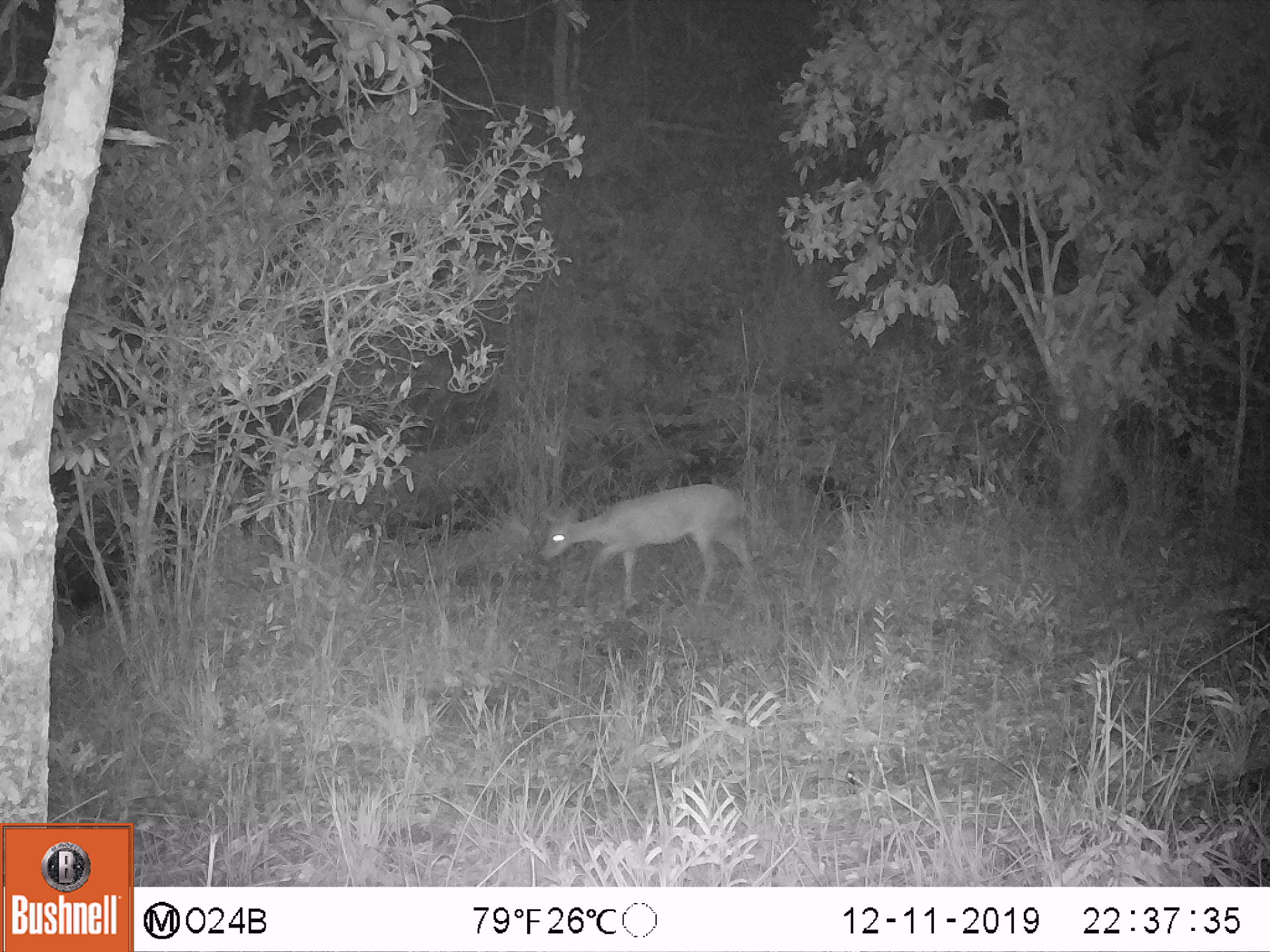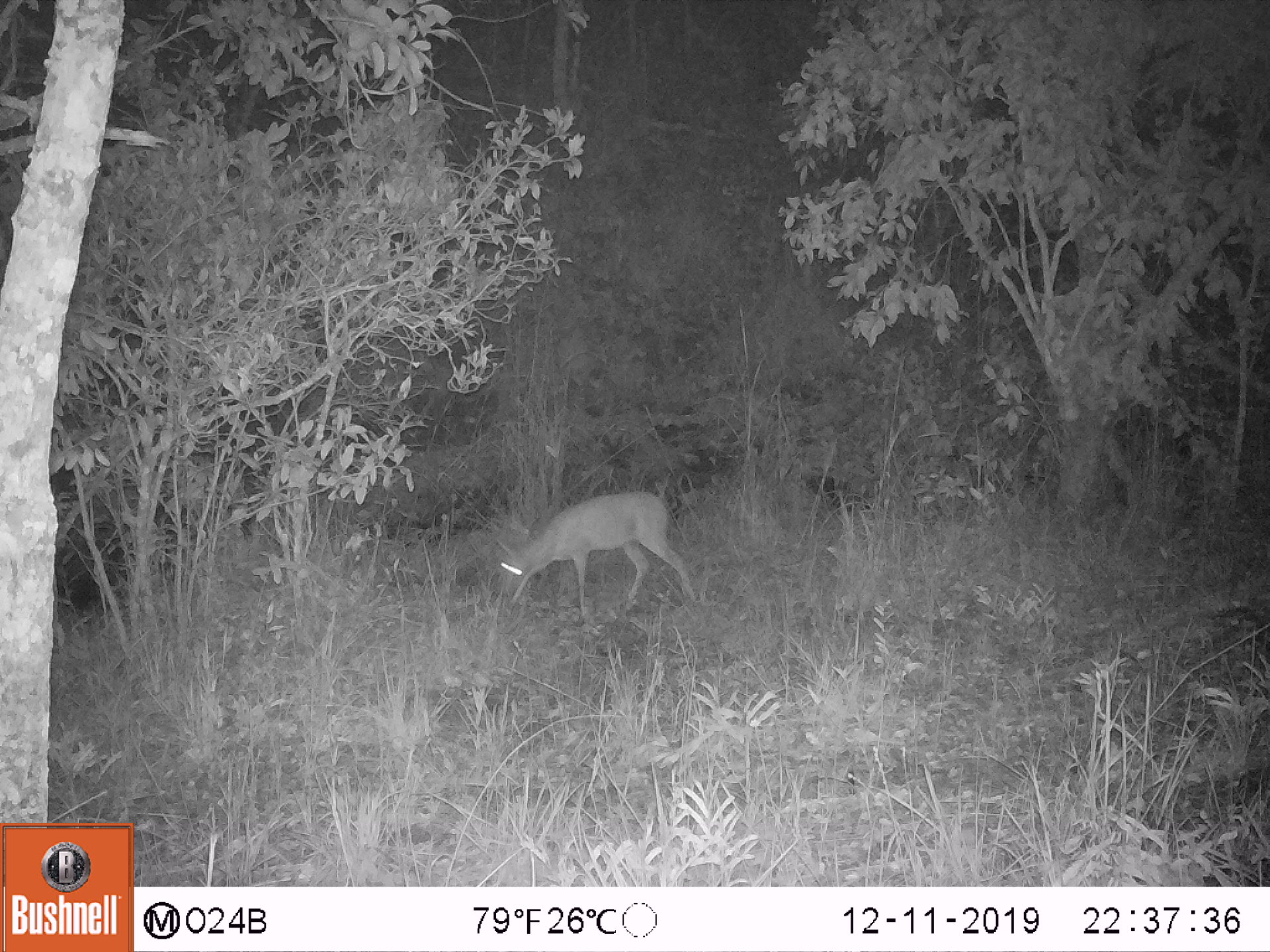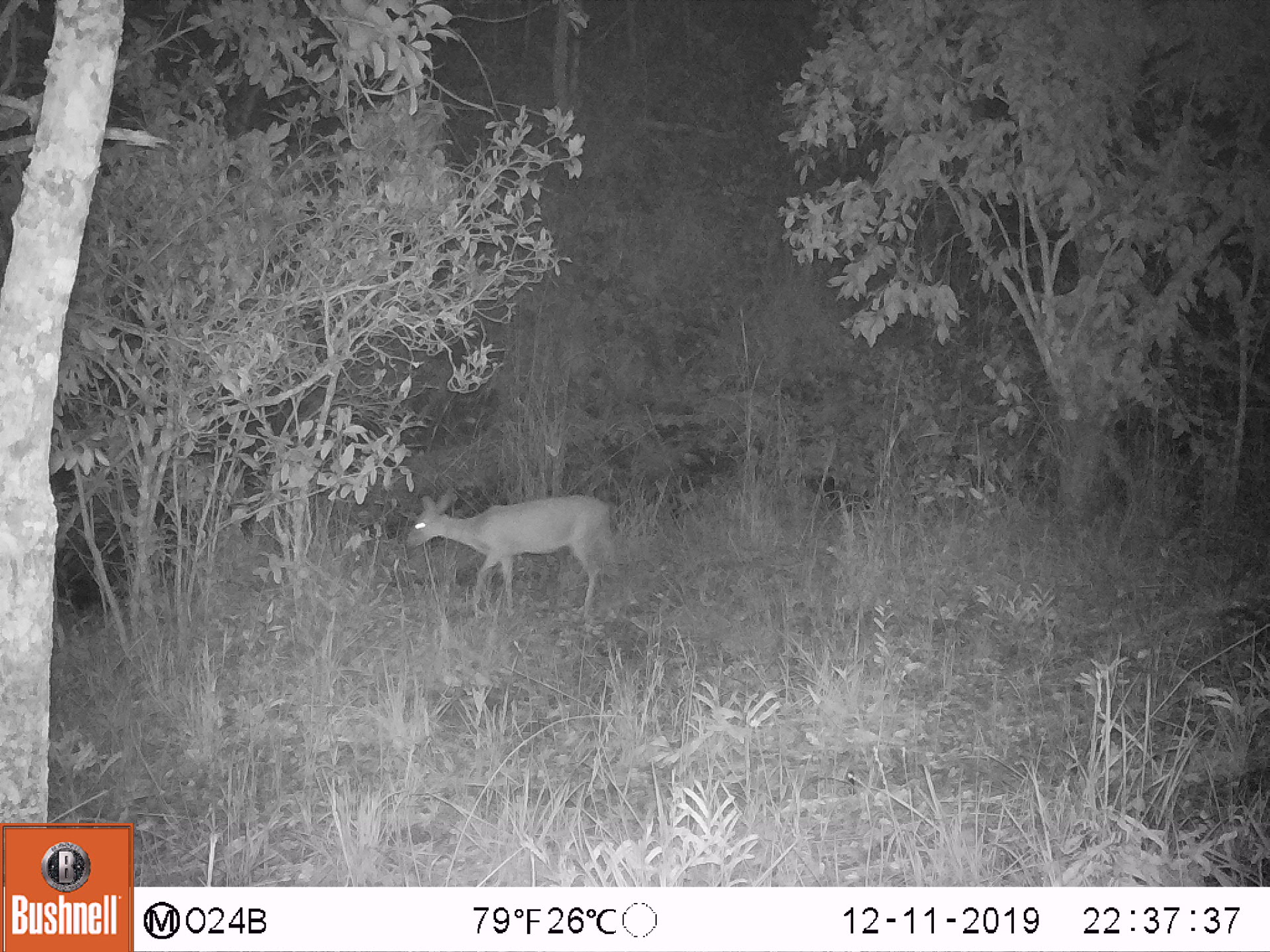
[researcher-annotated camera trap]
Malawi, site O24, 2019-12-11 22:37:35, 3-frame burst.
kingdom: Animalia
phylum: Chordata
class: Mammalia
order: Artiodactyla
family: Bovidae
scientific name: Antilopinae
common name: small antelope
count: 1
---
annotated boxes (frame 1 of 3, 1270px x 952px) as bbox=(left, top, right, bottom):
small antelope: bbox=(537, 479, 758, 622)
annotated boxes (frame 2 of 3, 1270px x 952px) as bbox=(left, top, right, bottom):
small antelope: bbox=(493, 485, 695, 633)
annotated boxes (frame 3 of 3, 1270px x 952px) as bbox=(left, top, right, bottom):
small antelope: bbox=(393, 489, 632, 633)